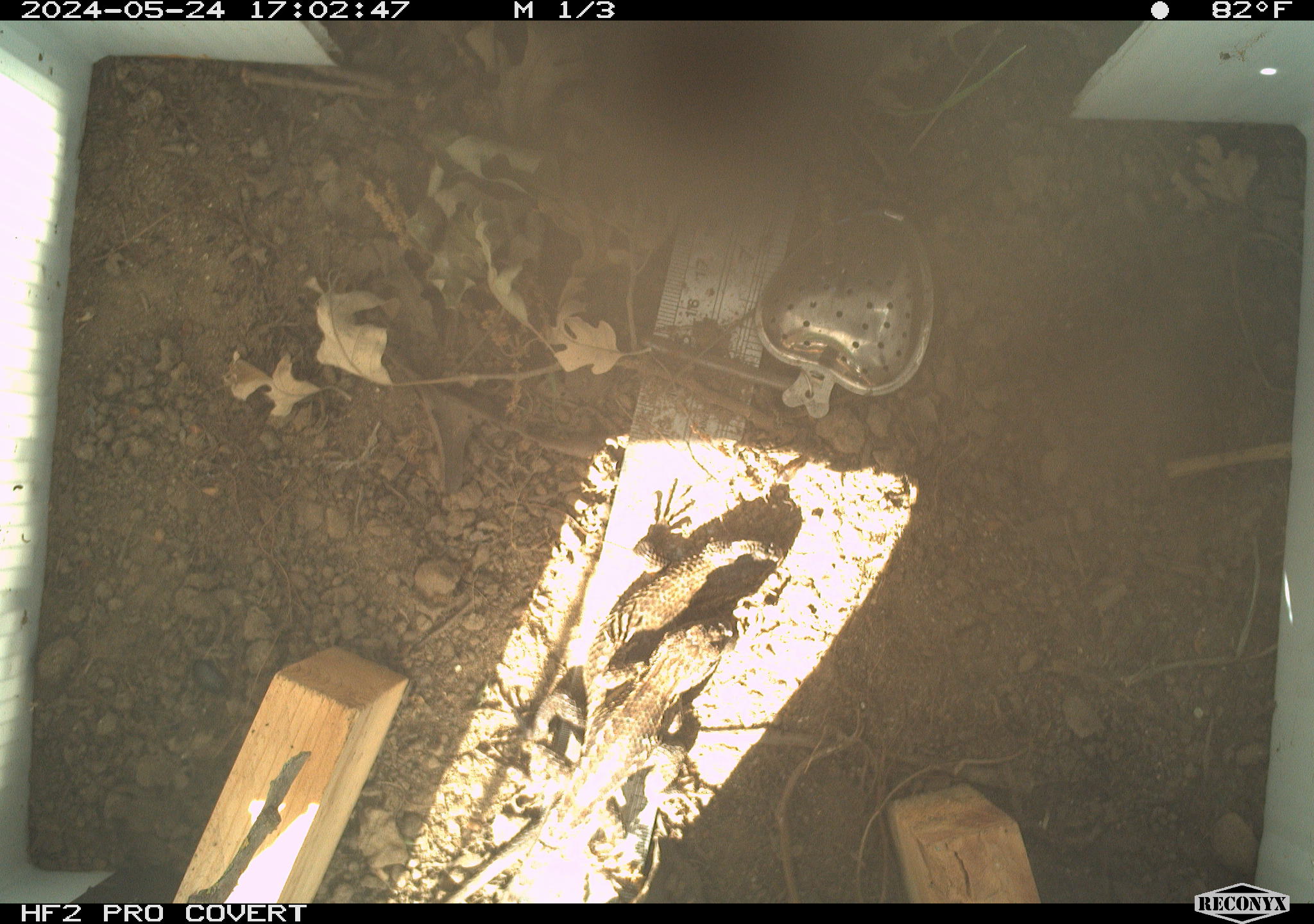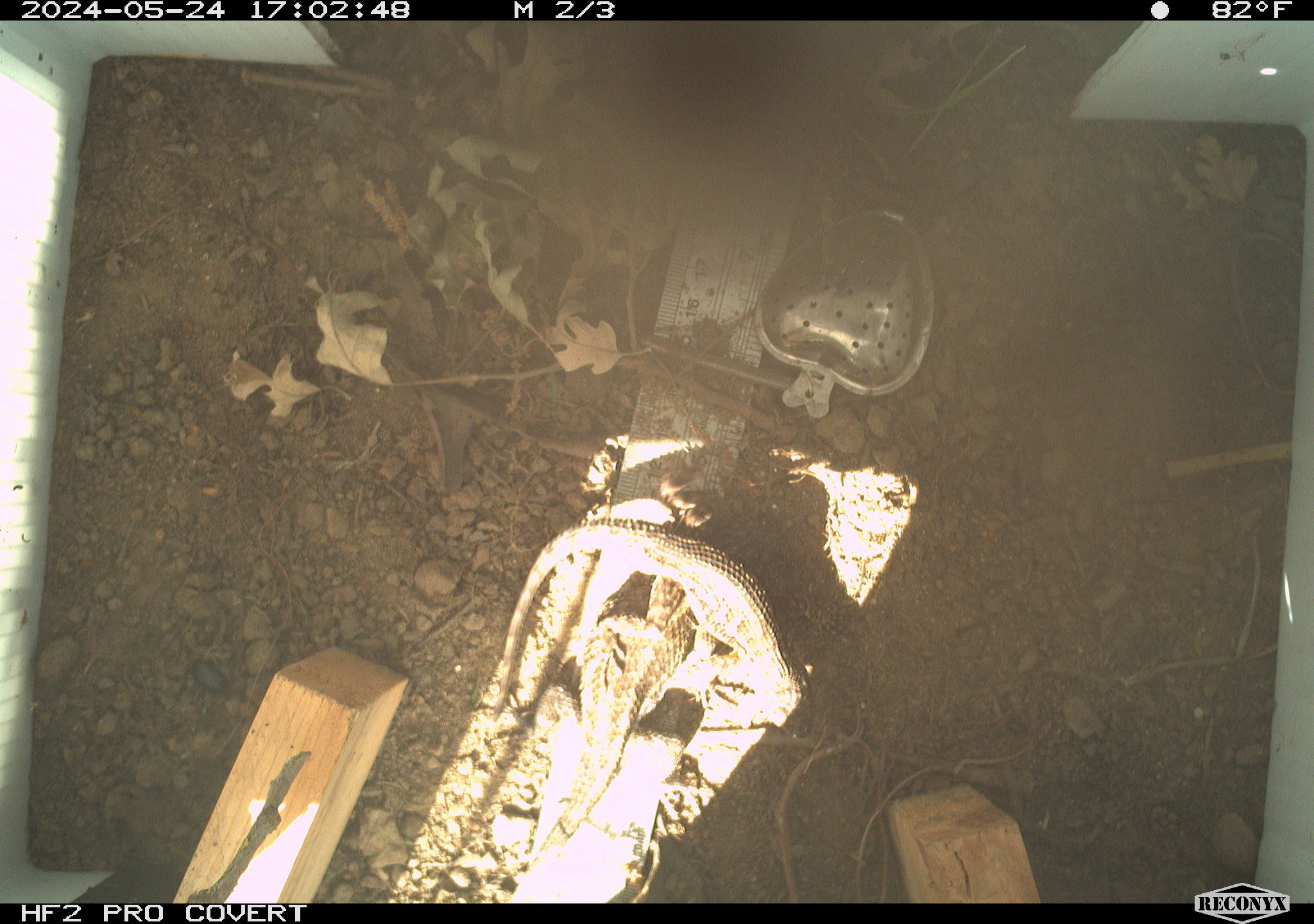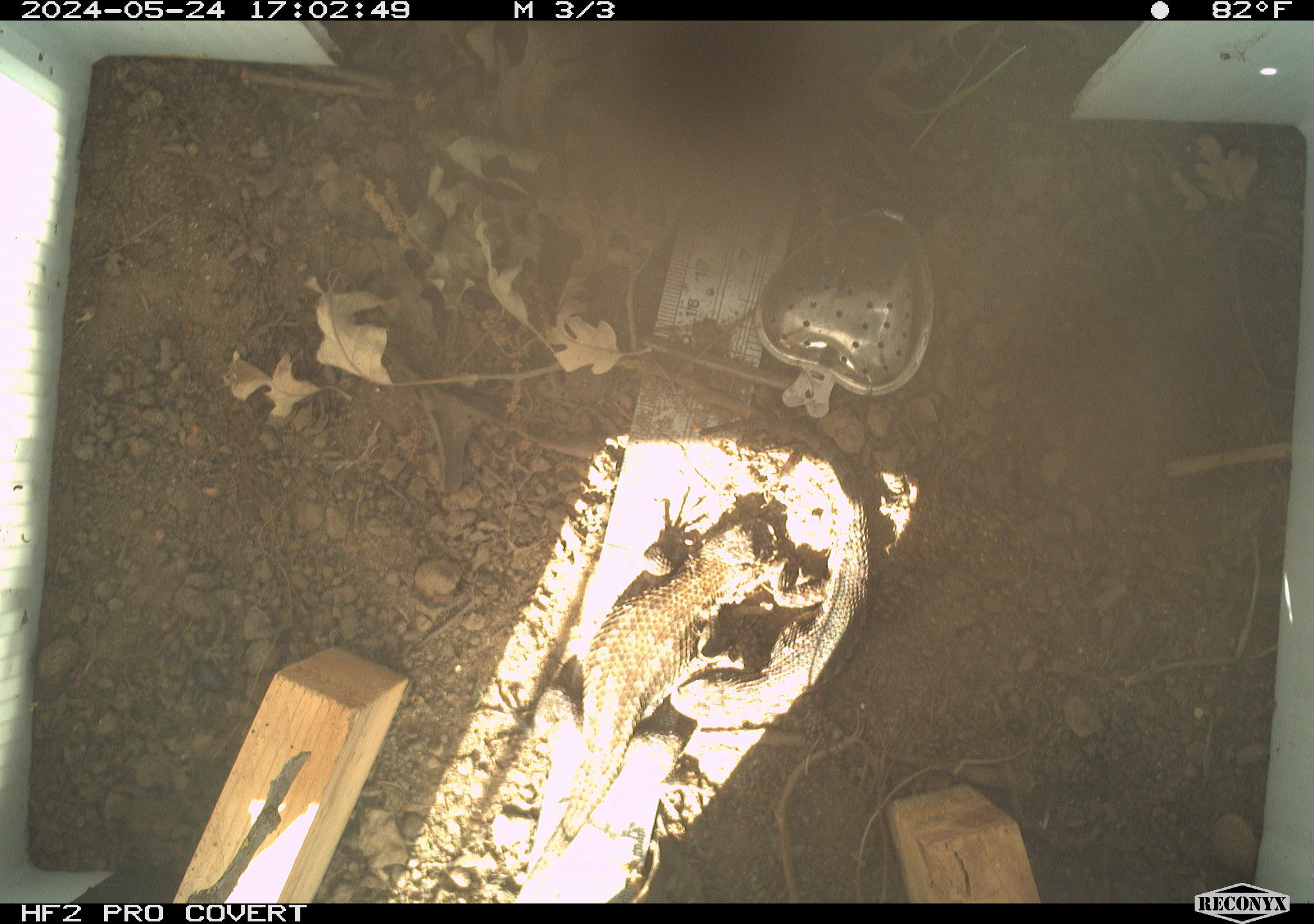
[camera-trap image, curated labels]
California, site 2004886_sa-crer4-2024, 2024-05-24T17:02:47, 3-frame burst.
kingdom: Animalia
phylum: Chordata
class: Reptilia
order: Squamata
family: Phrynosomatidae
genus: Sceloporus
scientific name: Sceloporus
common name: spiny lizards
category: sceloporus species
Sceloporus species (spiny lizards) (Sceloporus).